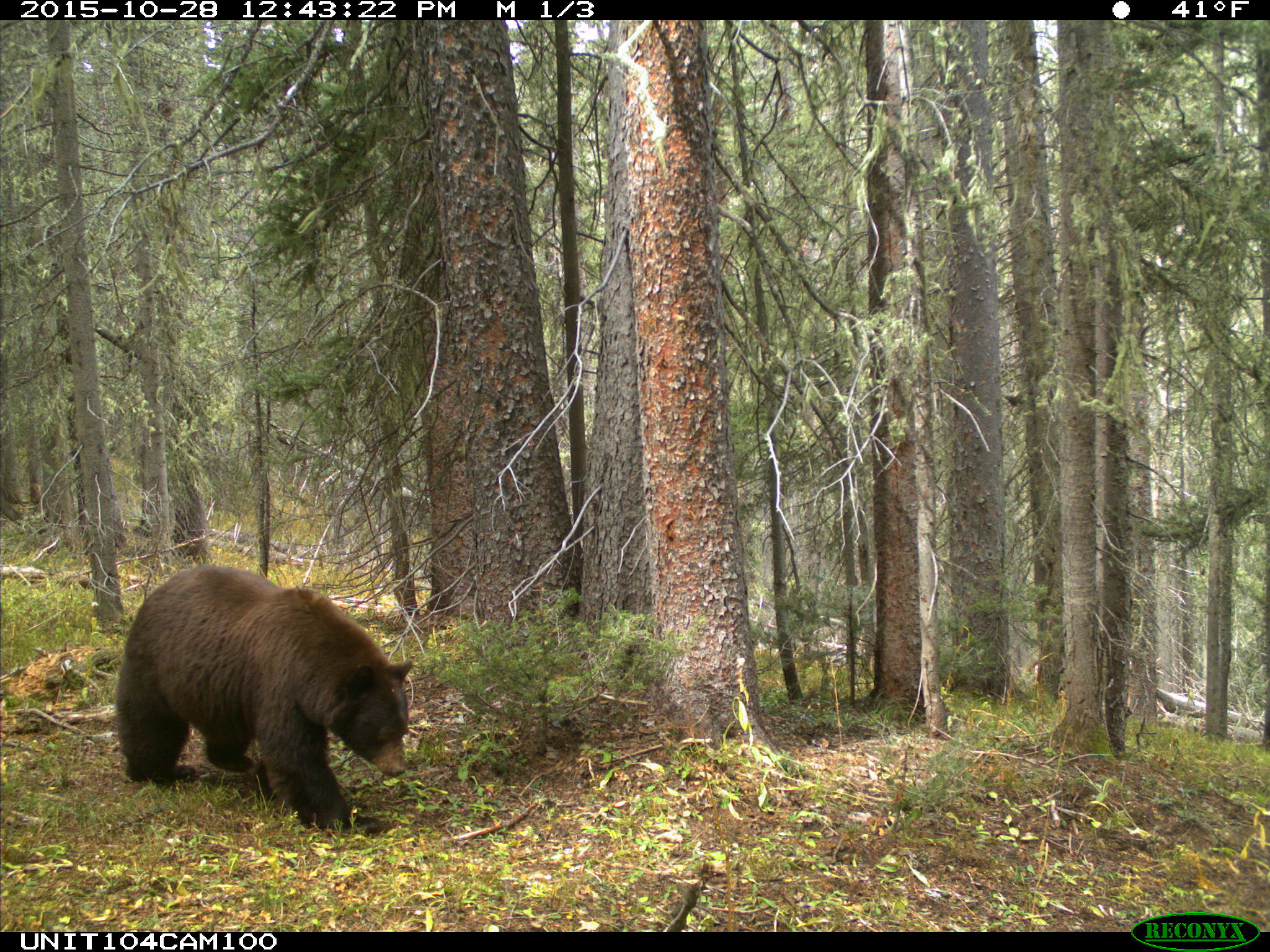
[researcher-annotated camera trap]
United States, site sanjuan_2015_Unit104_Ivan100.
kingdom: Animalia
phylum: Chordata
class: Mammalia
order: Carnivora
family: Ursidae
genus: Ursus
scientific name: Ursus americanus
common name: american black bear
Ursus americanus (american black bear).